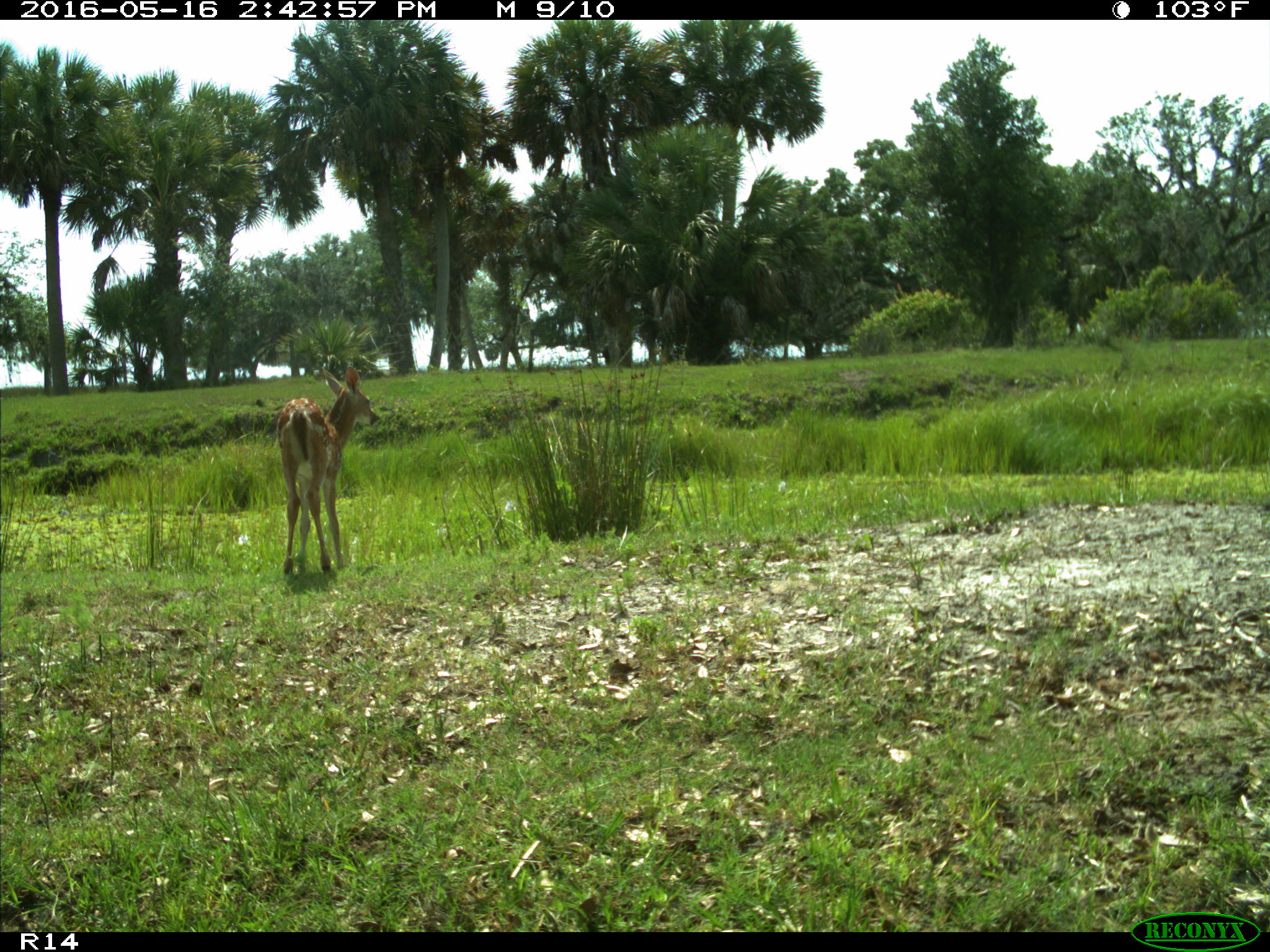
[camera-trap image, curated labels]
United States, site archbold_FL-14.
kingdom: Animalia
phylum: Chordata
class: Mammalia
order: Artiodactyla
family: Cervidae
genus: Odocoileus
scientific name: Odocoileus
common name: deer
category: unidentified deer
Unidentified deer (deer) (Odocoileus).